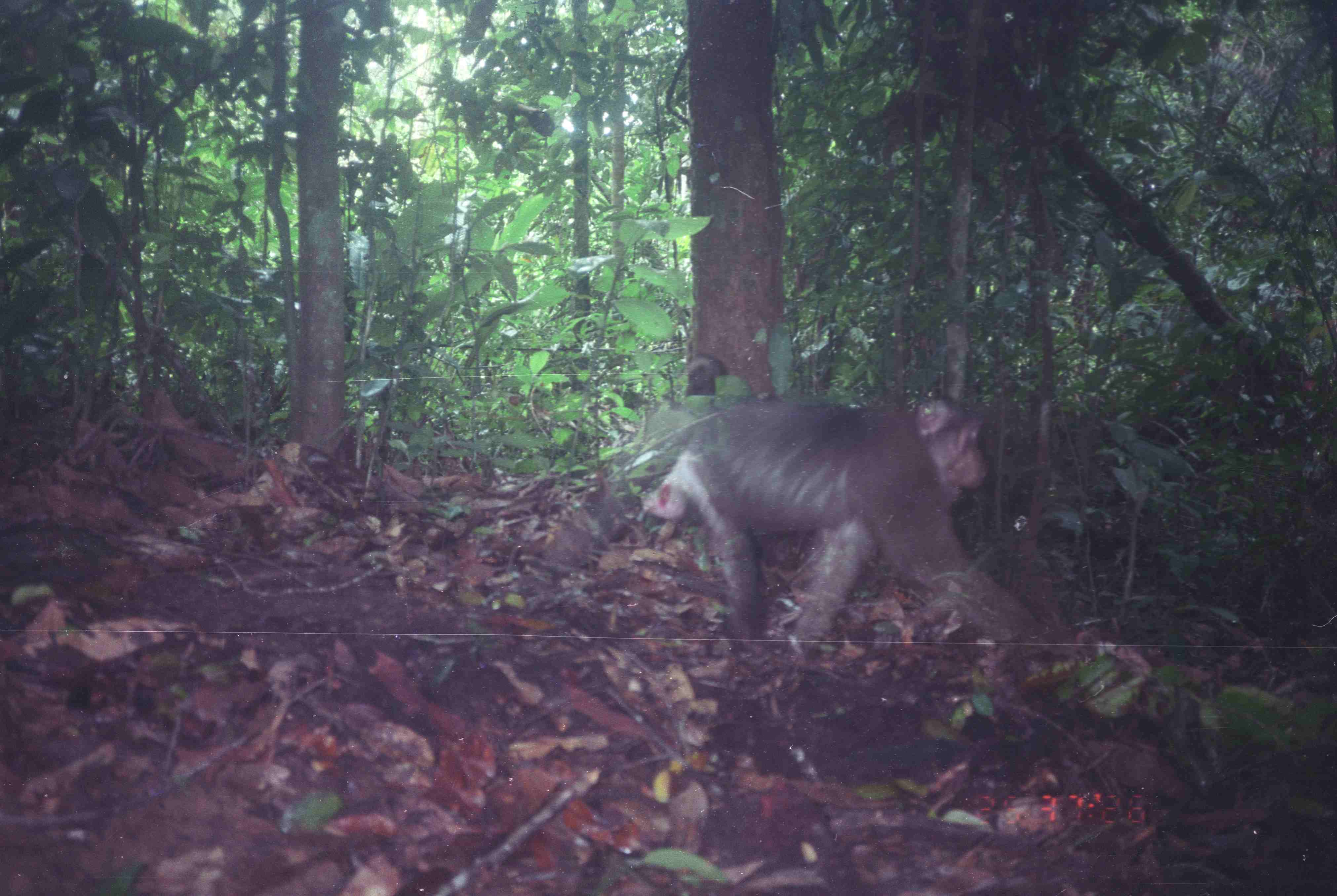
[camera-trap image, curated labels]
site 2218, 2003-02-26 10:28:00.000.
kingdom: Animalia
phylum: Chordata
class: Mammalia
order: Primates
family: Cercopithecidae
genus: Macaca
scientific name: Macaca nemestrina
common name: southern pig-tailed macaque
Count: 1.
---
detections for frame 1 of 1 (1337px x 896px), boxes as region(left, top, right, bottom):
macaca nemestrina: region(641, 393, 1082, 656)